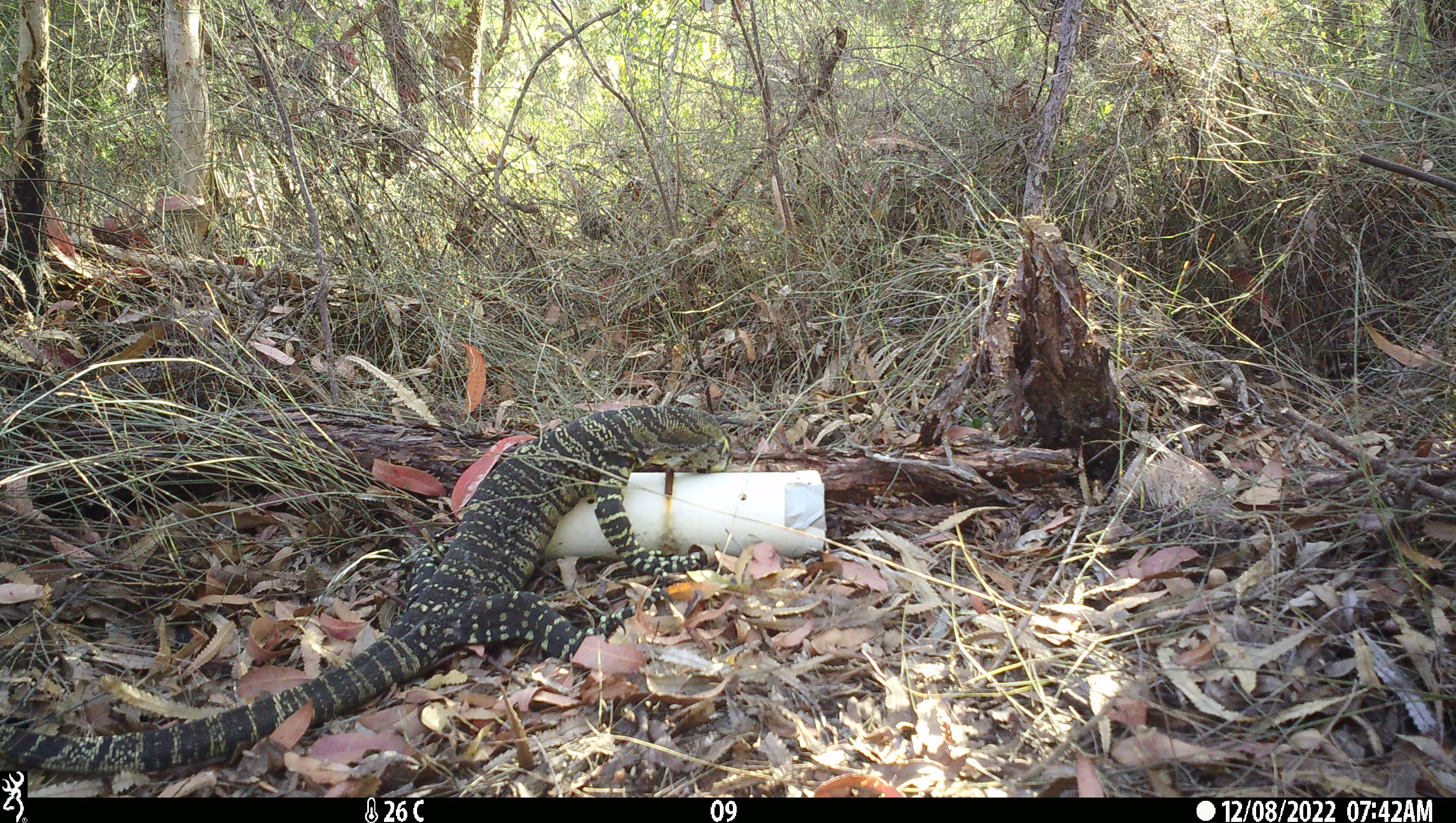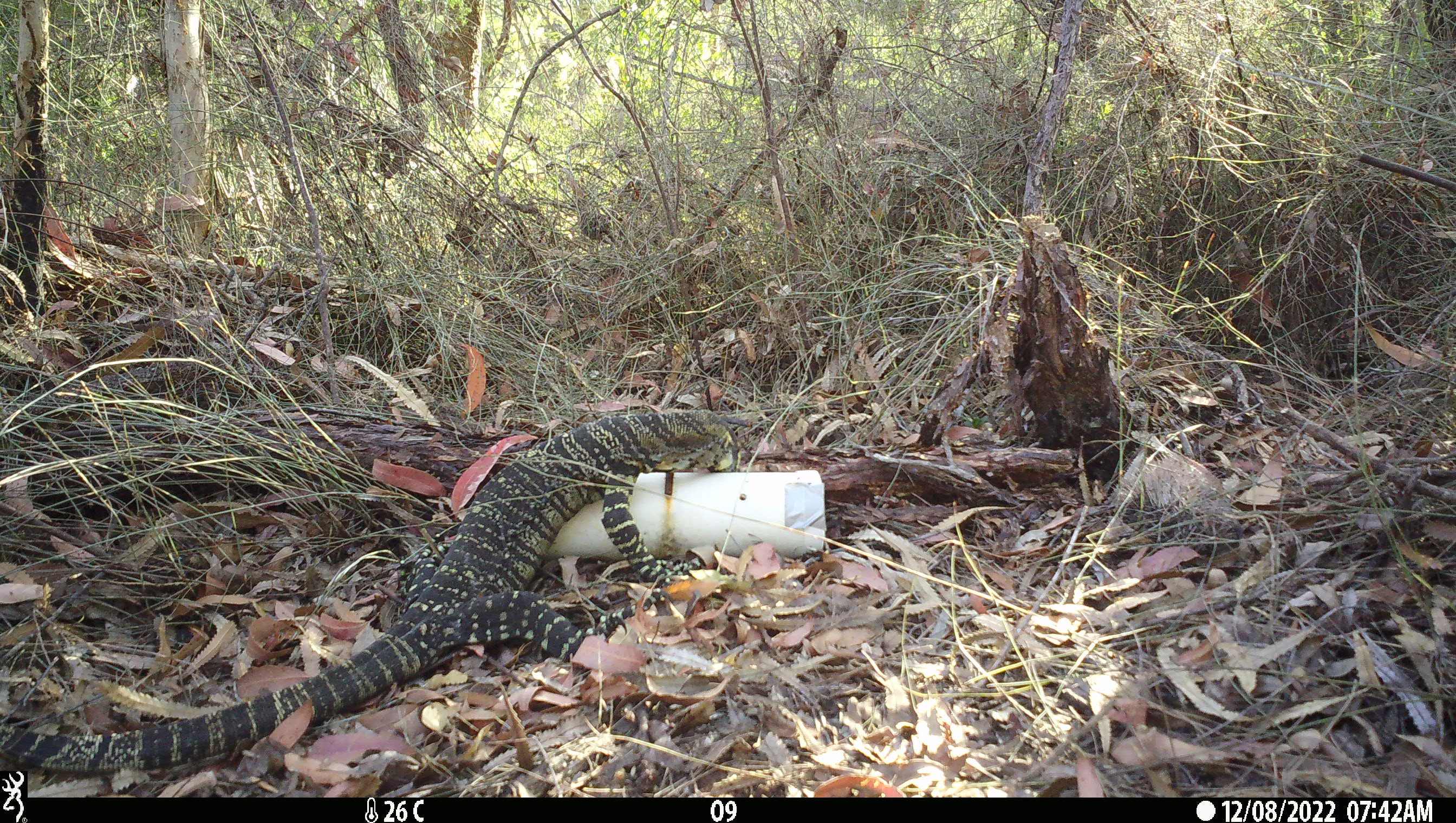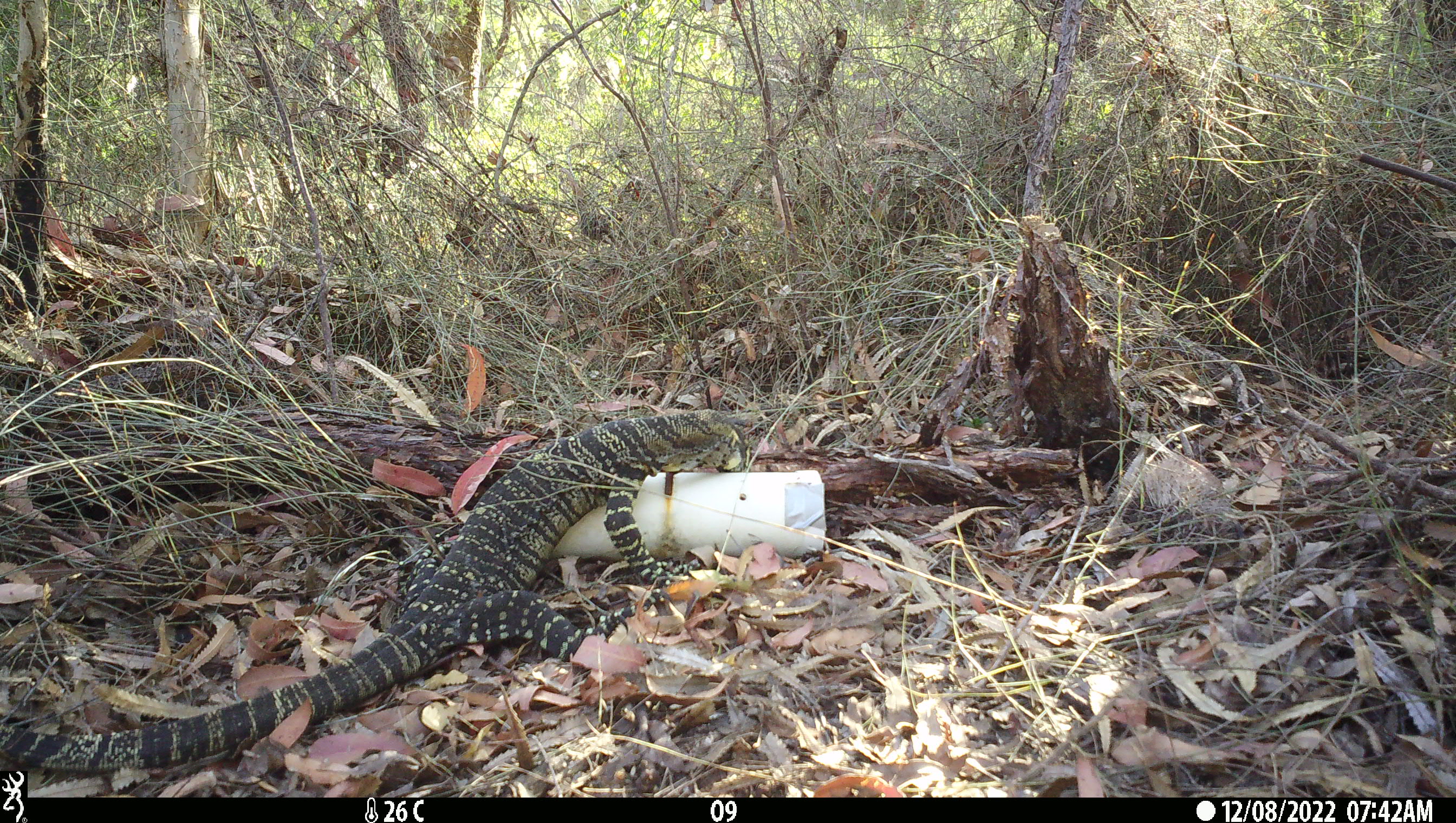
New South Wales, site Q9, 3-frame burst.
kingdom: Animalia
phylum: Chordata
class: Reptilia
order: Squamata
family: Varanidae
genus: Varanus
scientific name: Varanus varius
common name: lace monitor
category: goanna